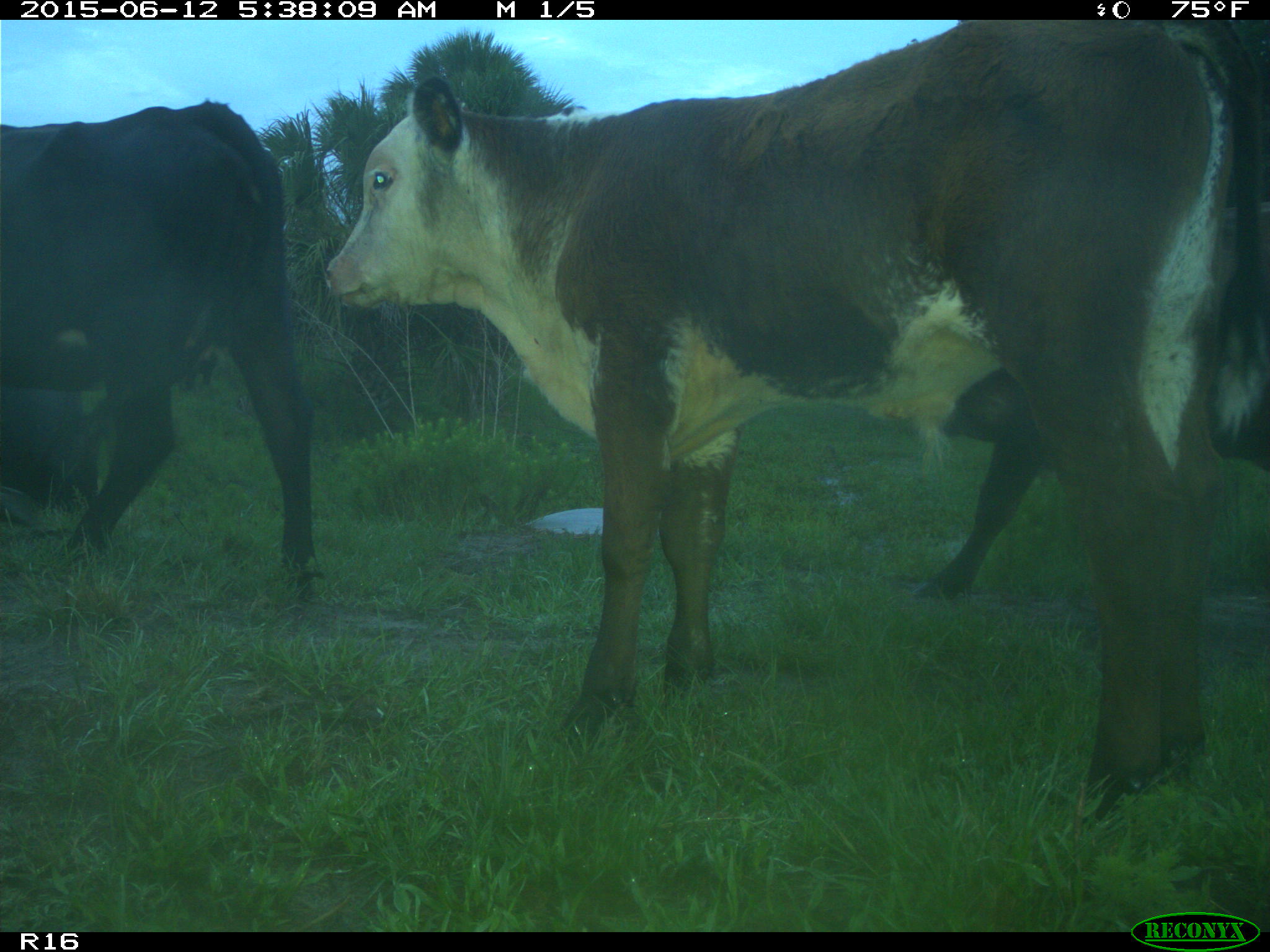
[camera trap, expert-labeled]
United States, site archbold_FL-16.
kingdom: Animalia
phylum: Chordata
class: Mammalia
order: Artiodactyla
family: Bovidae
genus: Bos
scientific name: Bos taurus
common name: domestic cow